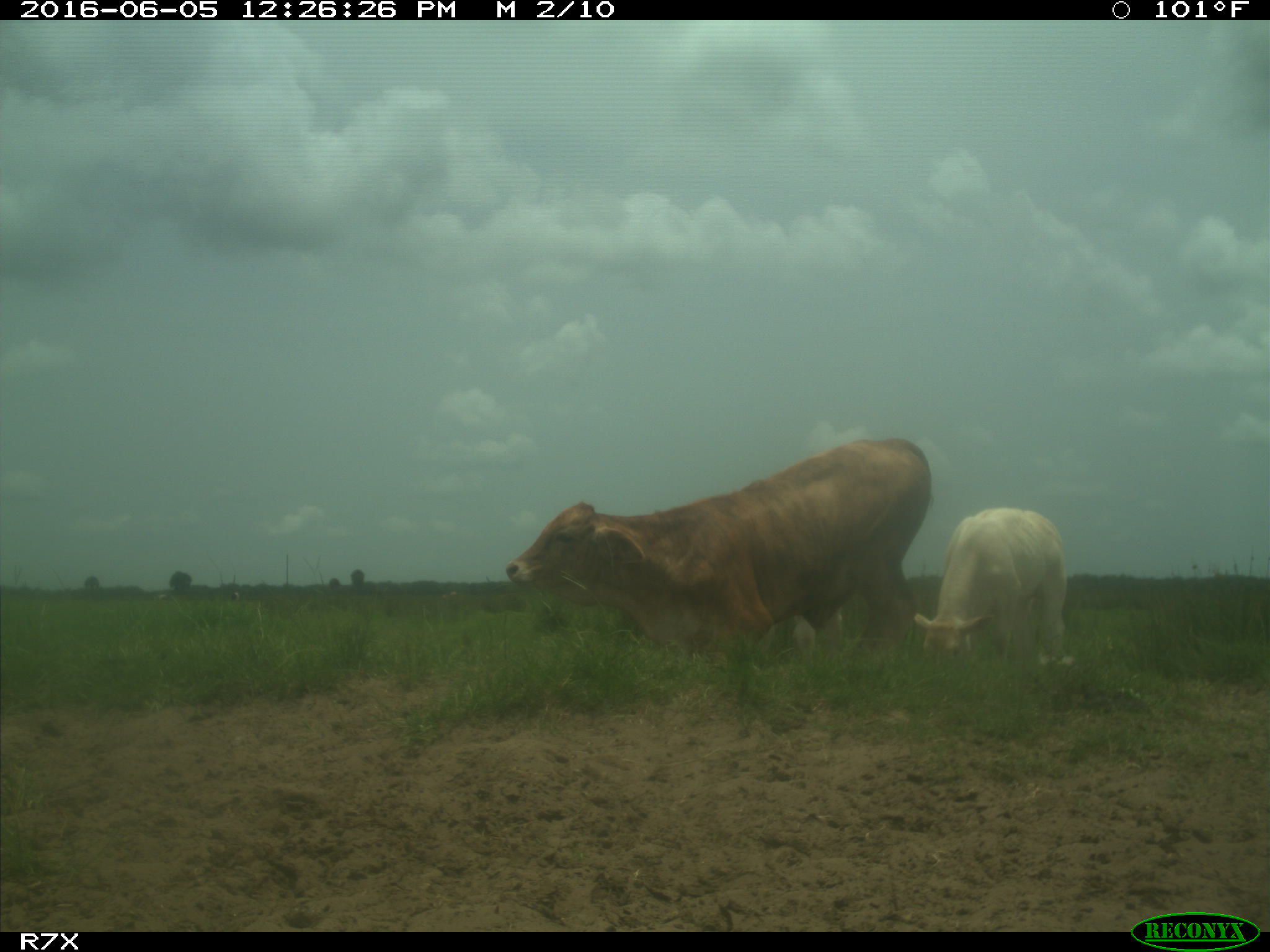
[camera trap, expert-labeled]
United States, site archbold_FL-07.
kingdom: Animalia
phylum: Chordata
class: Mammalia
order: Artiodactyla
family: Bovidae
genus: Bos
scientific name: Bos taurus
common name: domestic cow